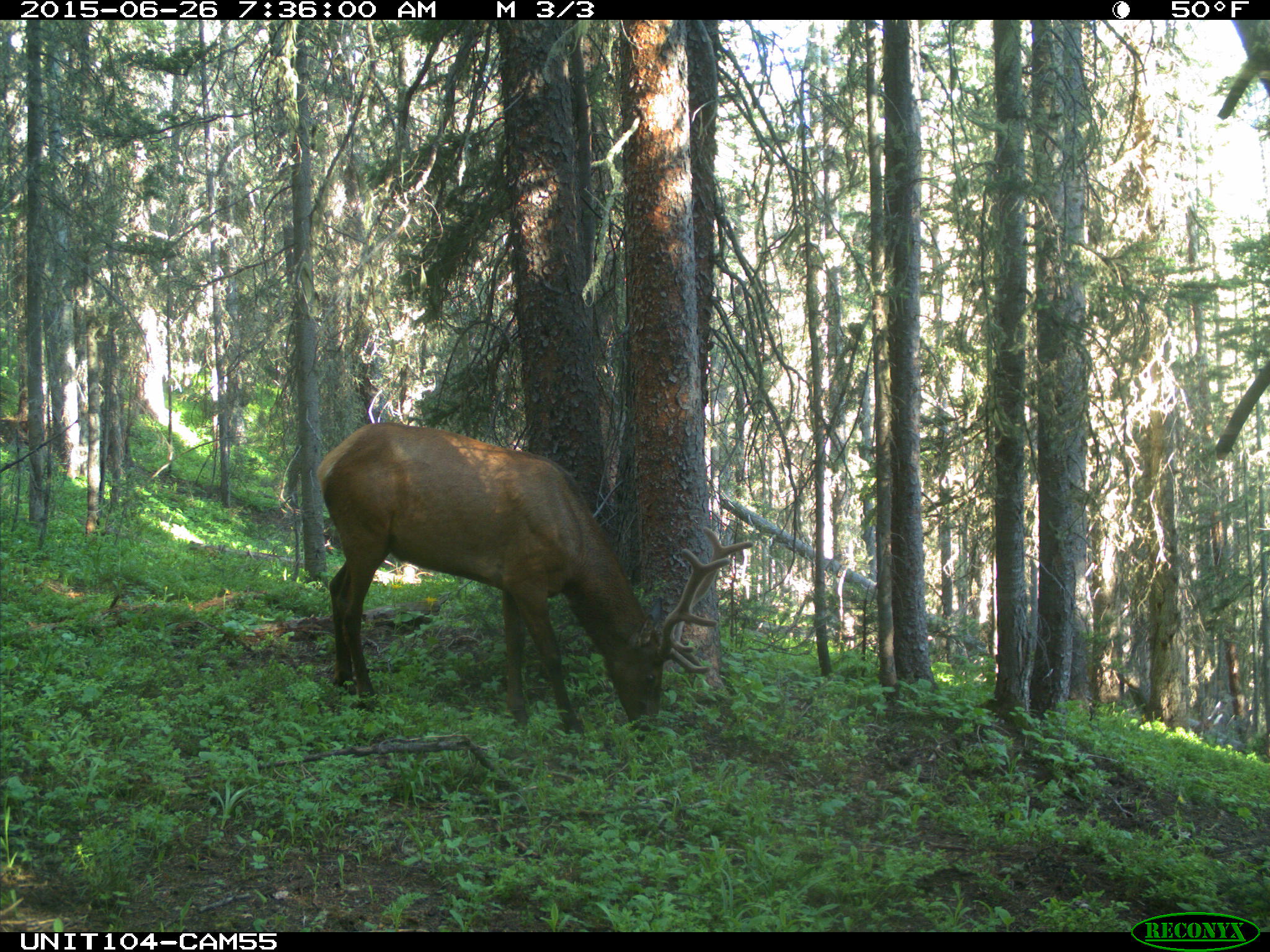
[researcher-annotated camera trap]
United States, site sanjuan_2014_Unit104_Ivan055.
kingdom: Animalia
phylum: Chordata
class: Mammalia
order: Artiodactyla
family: Cervidae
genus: Cervus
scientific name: Cervus elaphus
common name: red deer